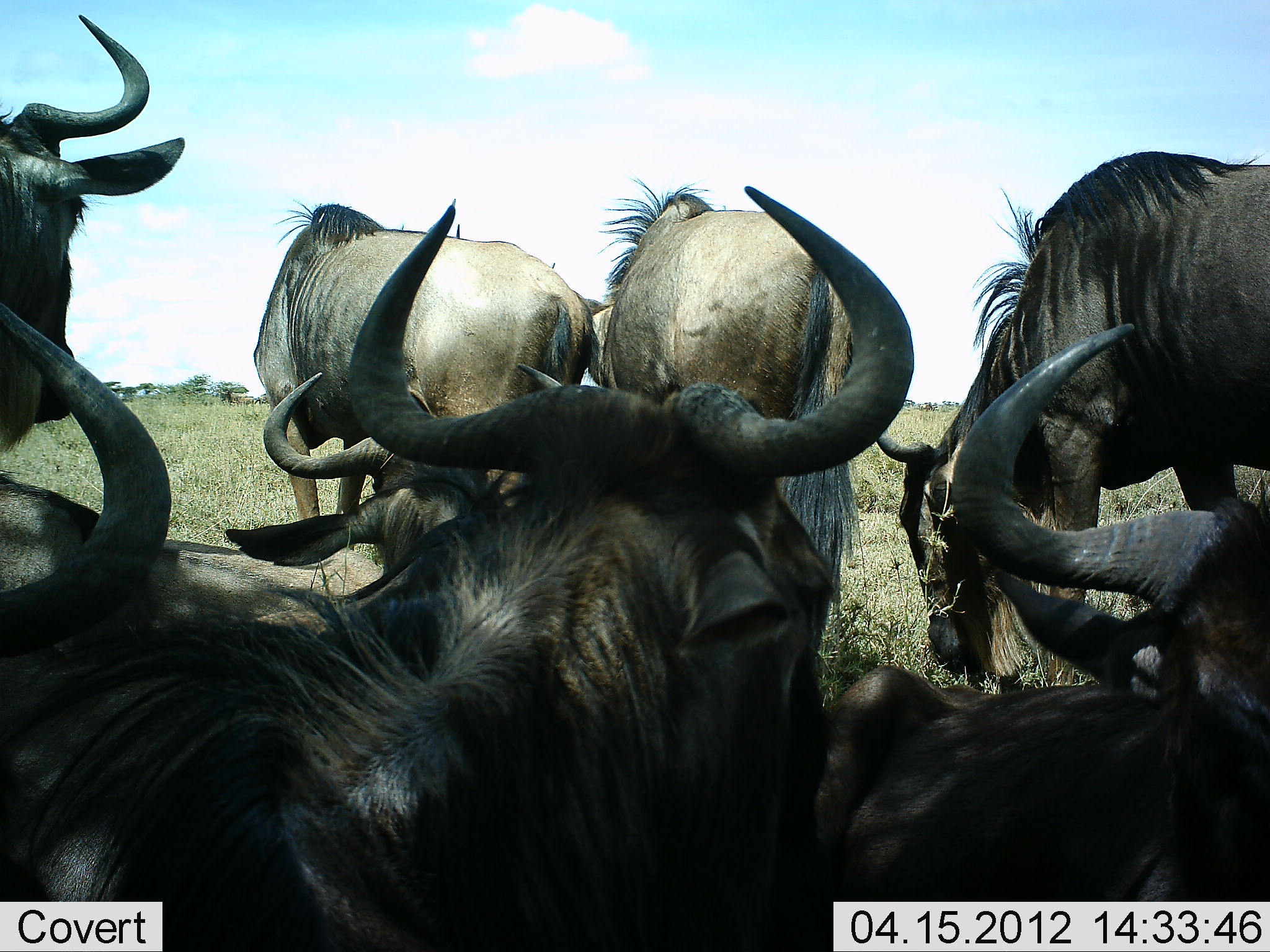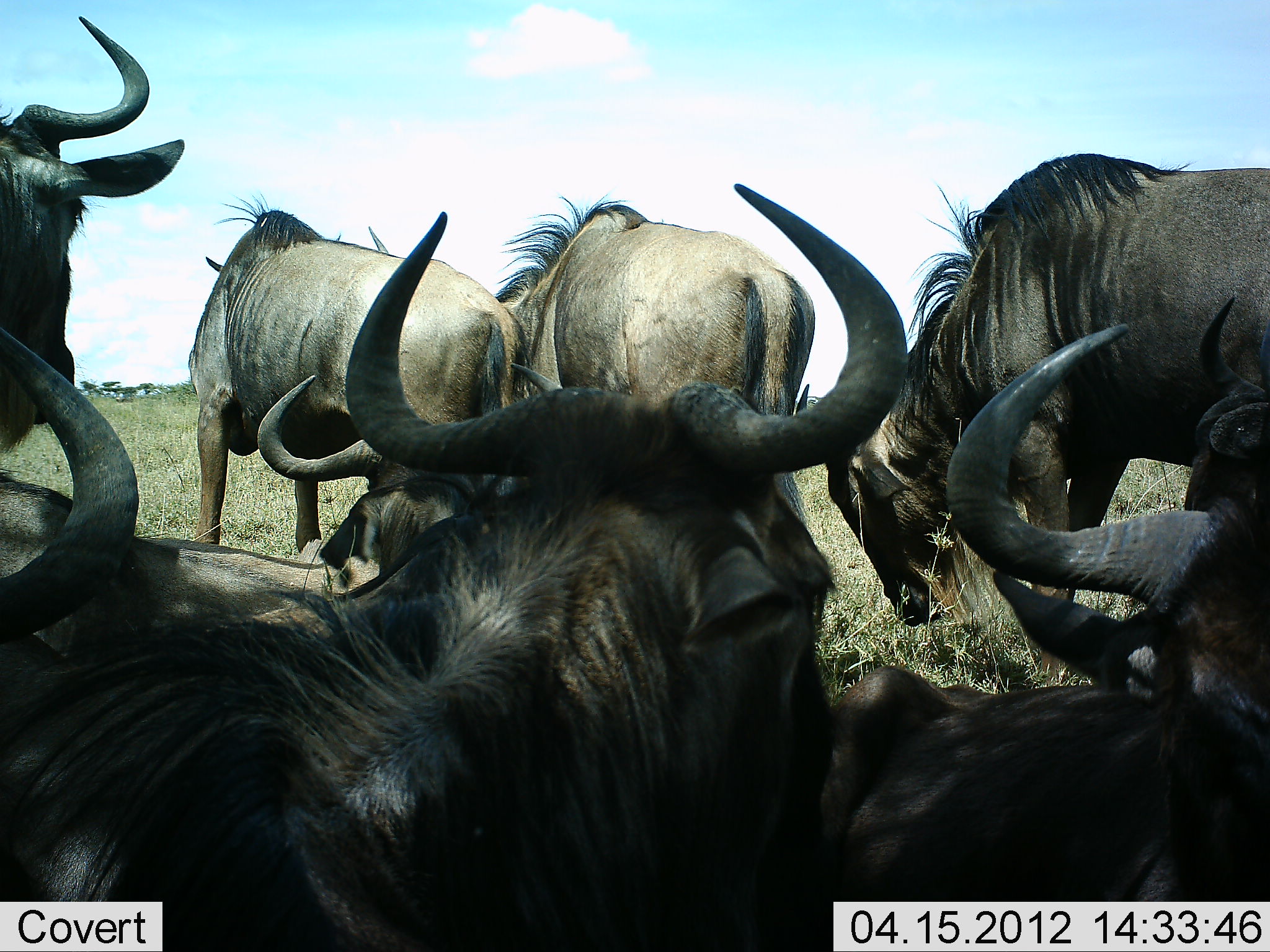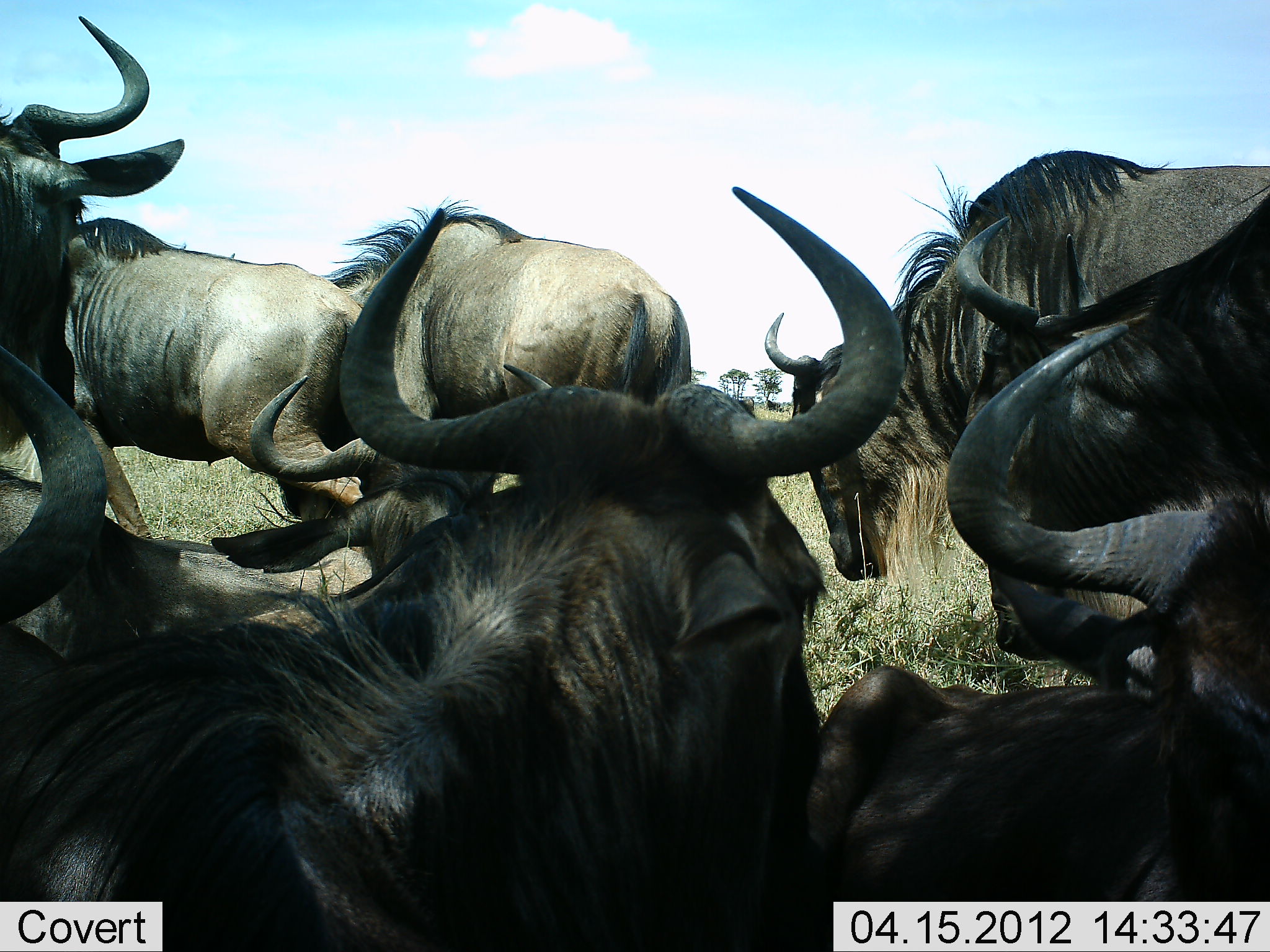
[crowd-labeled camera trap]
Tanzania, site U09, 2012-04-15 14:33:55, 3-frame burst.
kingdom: Animalia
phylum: Chordata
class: Mammalia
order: Artiodactyla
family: Bovidae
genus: Connochaetes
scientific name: Connochaetes taurinus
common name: blue wildebeest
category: wildebeest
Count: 8.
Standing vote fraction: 72%.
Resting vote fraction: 94%.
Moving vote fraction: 33%.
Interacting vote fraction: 6%.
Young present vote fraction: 0%.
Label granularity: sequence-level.